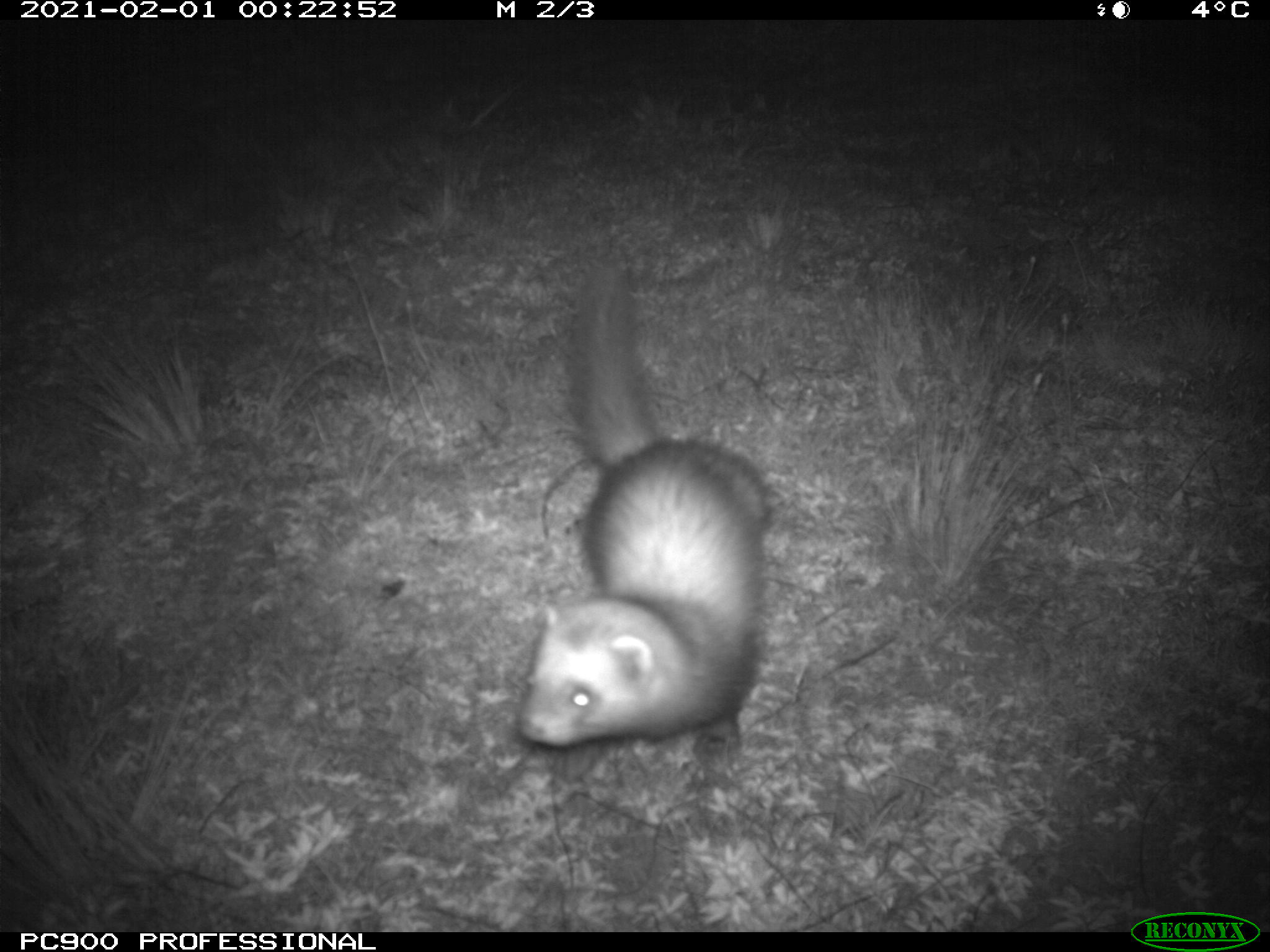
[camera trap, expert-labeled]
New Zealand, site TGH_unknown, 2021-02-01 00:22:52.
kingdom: Animalia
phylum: Chordata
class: Mammalia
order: Carnivora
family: Mustelidae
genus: Mustela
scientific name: Mustela furo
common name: ferret